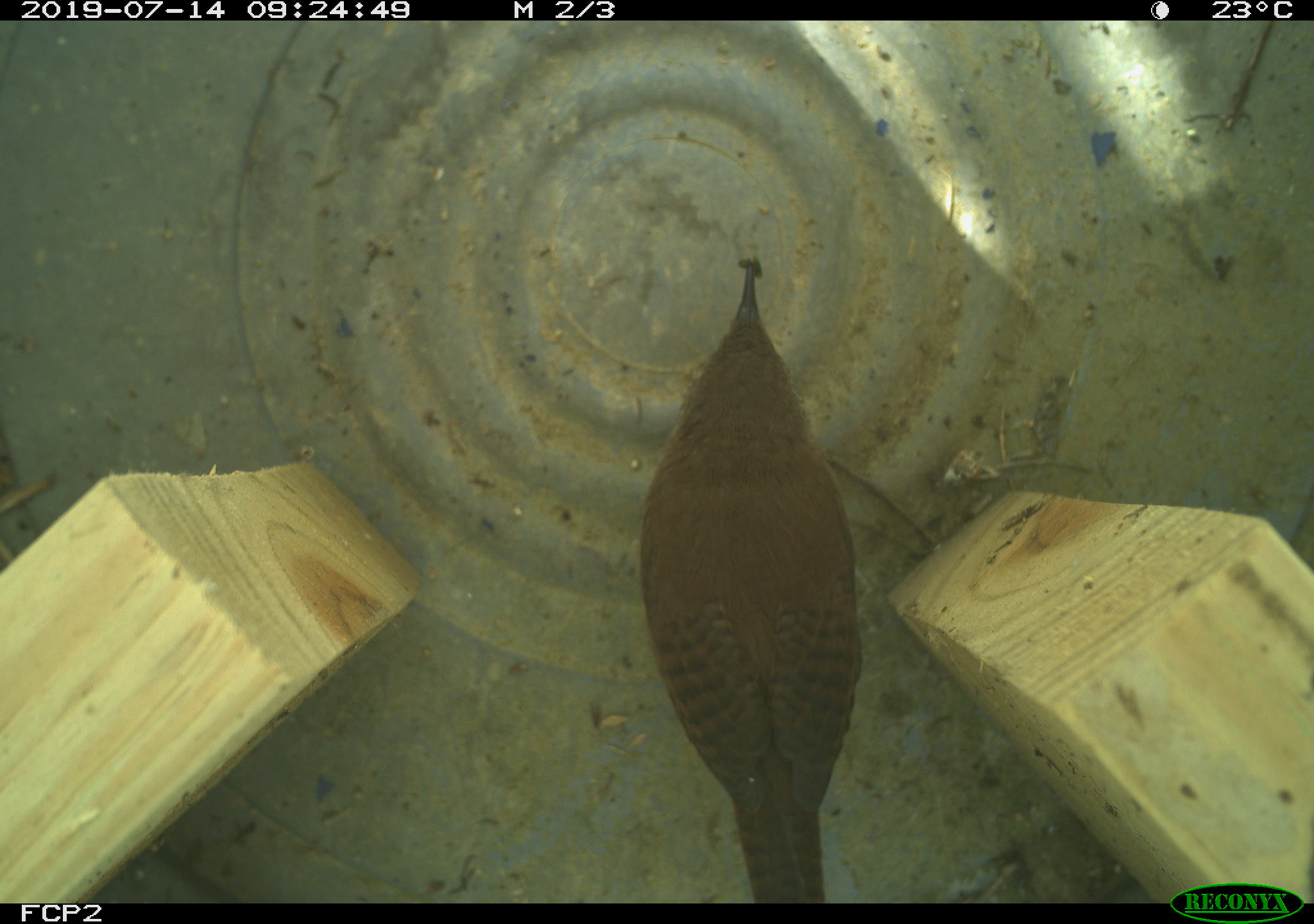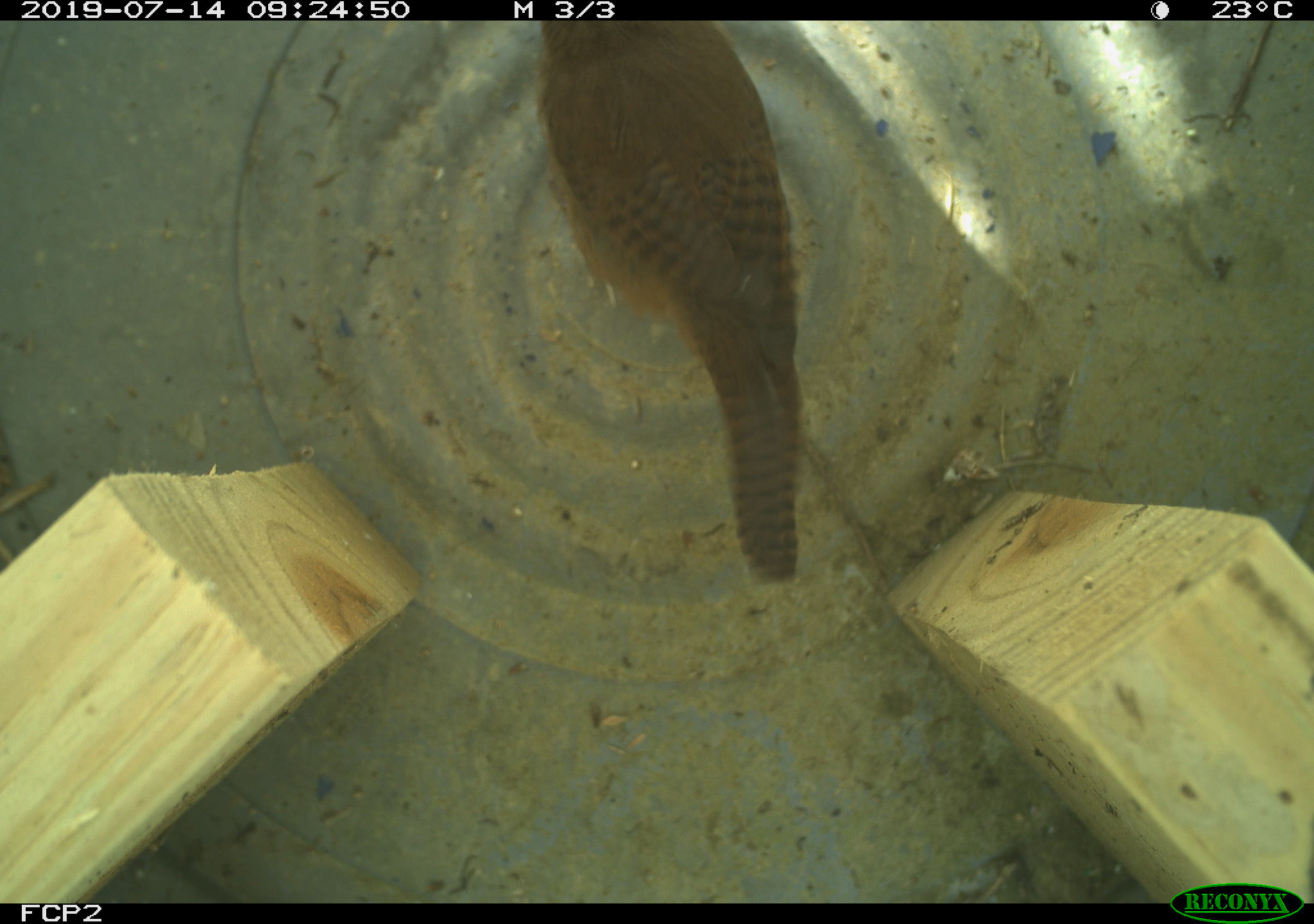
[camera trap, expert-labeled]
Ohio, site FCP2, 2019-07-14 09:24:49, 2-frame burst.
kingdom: Animalia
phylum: Chordata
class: Aves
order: Passeriformes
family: Troglodytidae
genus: Troglodytes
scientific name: Troglodytes aedon aedon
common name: northern house wren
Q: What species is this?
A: Northern house wren (Troglodytes aedon aedon).